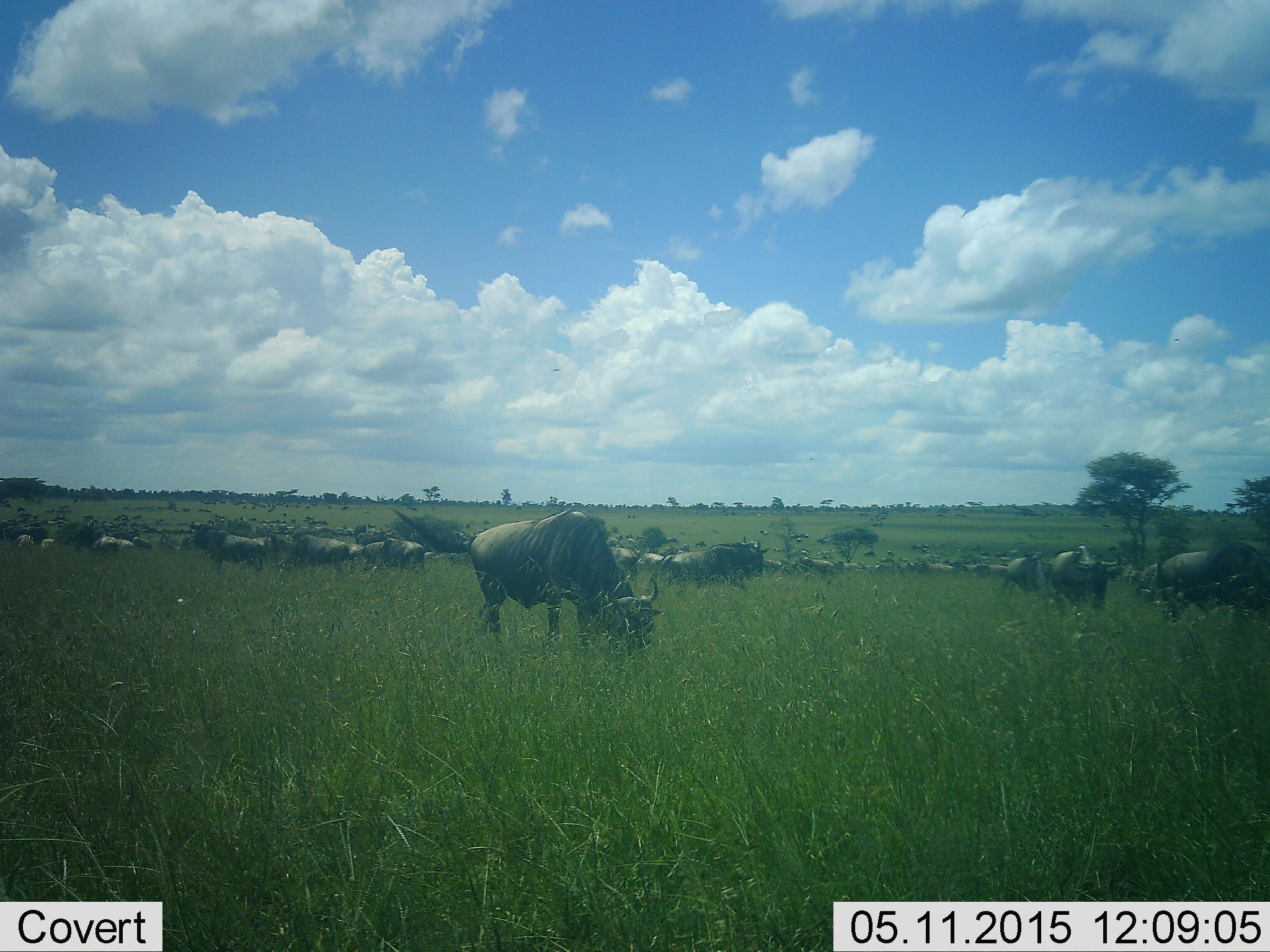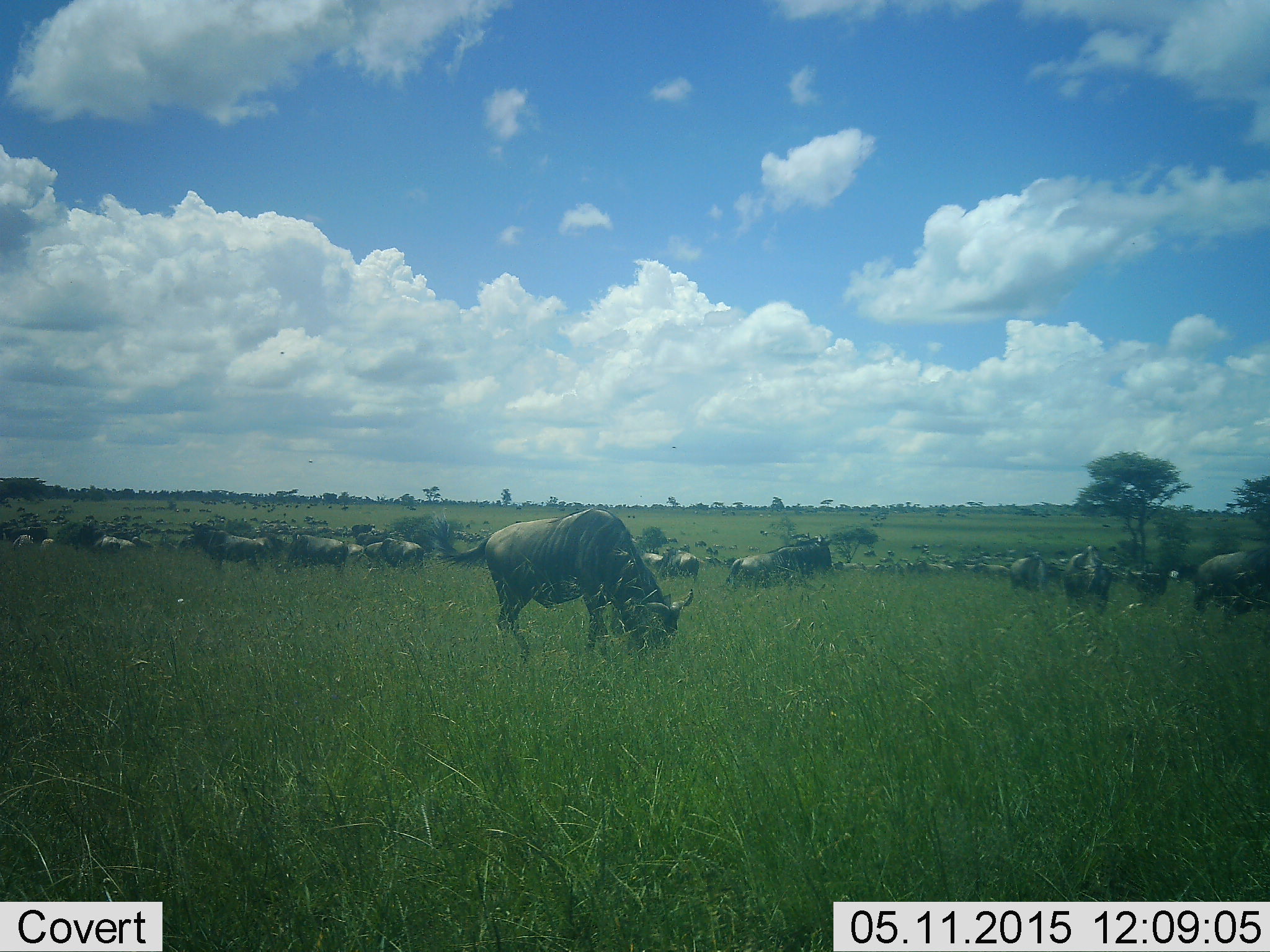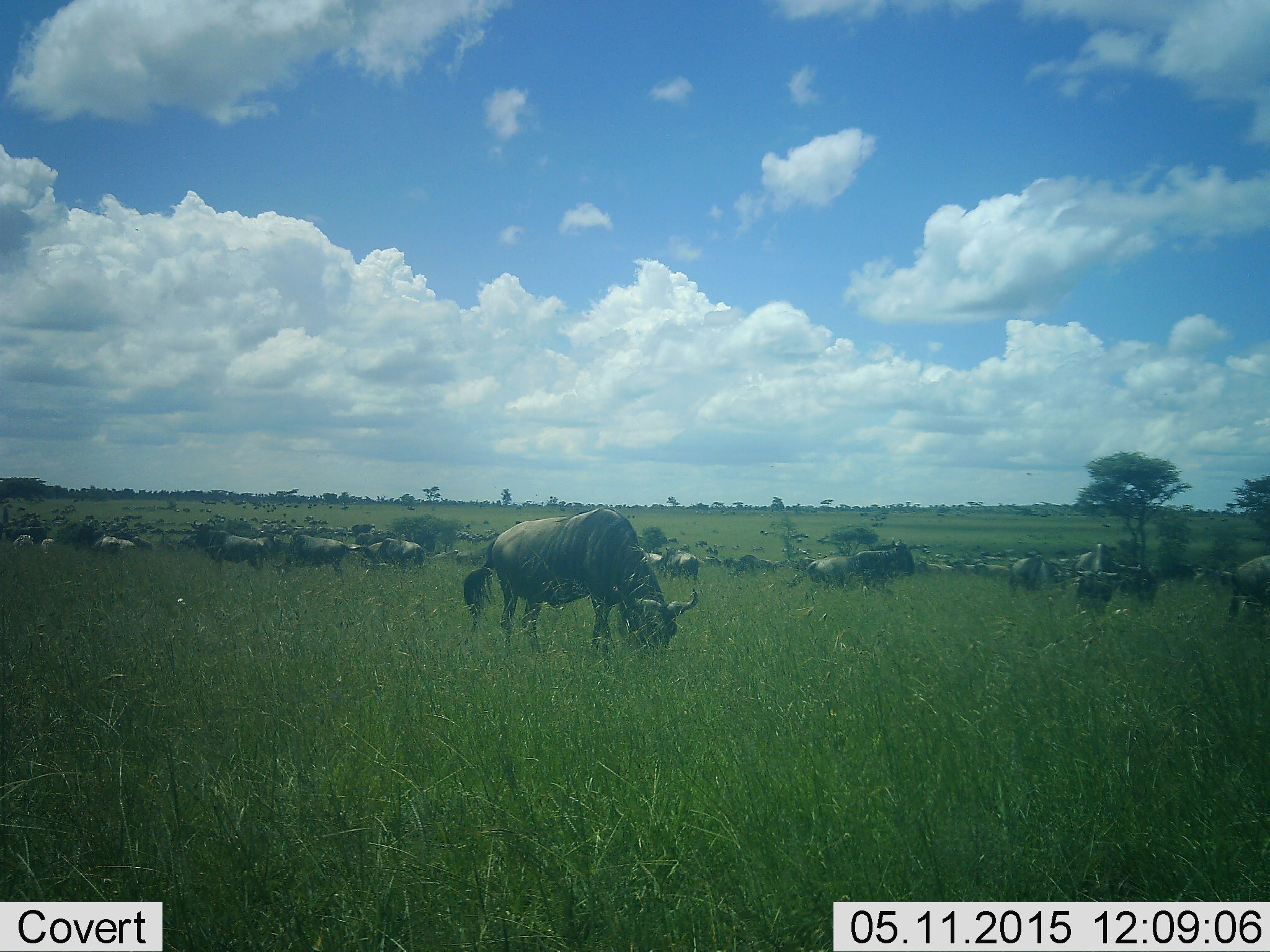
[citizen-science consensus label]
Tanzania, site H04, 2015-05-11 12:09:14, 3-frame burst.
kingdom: Animalia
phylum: Chordata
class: Mammalia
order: Artiodactyla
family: Bovidae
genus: Connochaetes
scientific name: Connochaetes taurinus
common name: blue wildebeest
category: wildebeest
Wildebeest (blue wildebeest) (Connochaetes taurinus), count 11-50. Behavior (volunteer vote fractions): standing 55%, resting 18%, moving 55%, interacting 0%. Young present (vote fraction): 0%. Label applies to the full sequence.